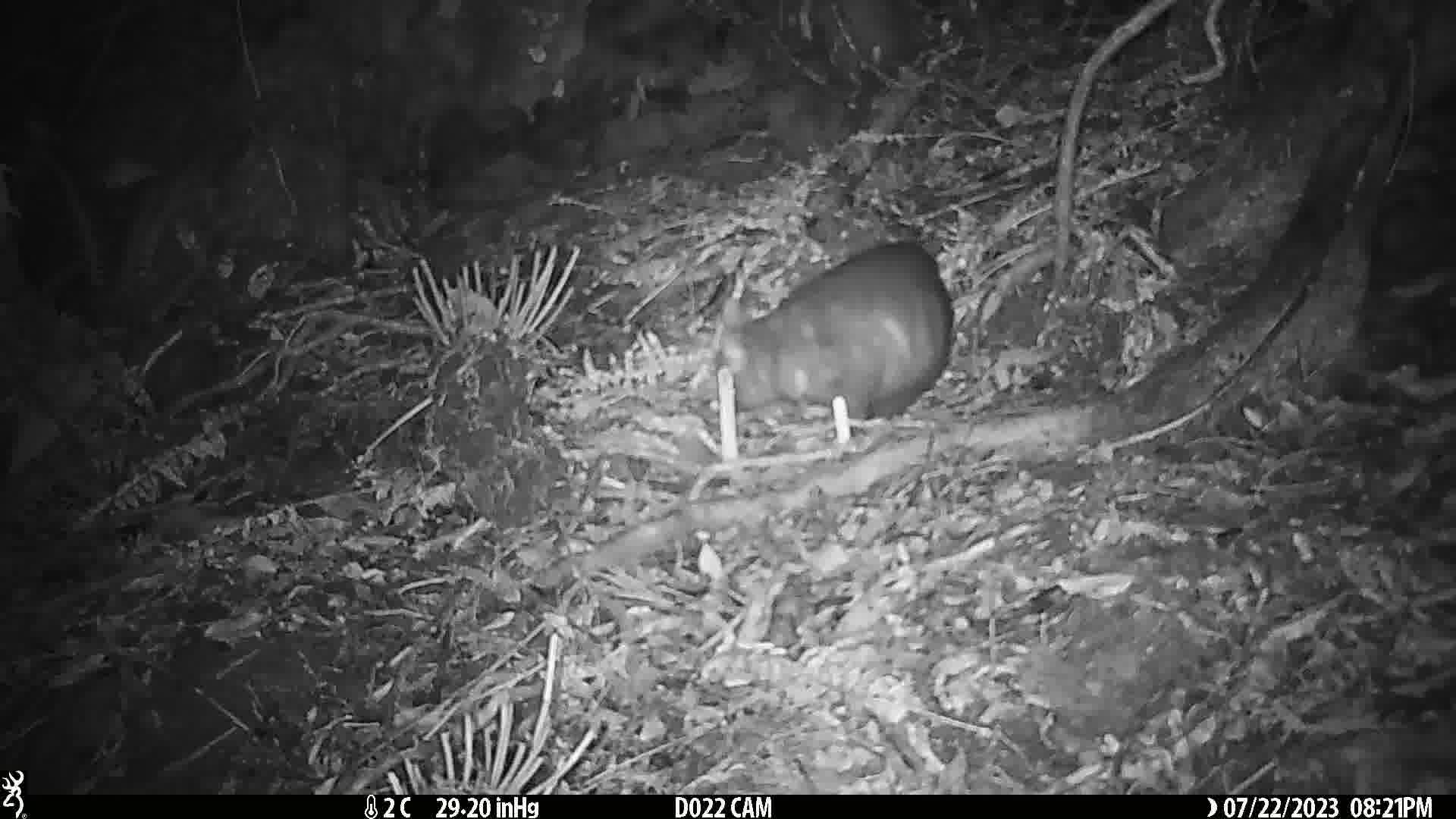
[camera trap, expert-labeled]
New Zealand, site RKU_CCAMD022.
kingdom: Animalia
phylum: Chordata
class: Mammalia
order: Diprotodontia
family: Phalangeridae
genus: Trichosurus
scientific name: Trichosurus vulpecula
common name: common brushtail possum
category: possum